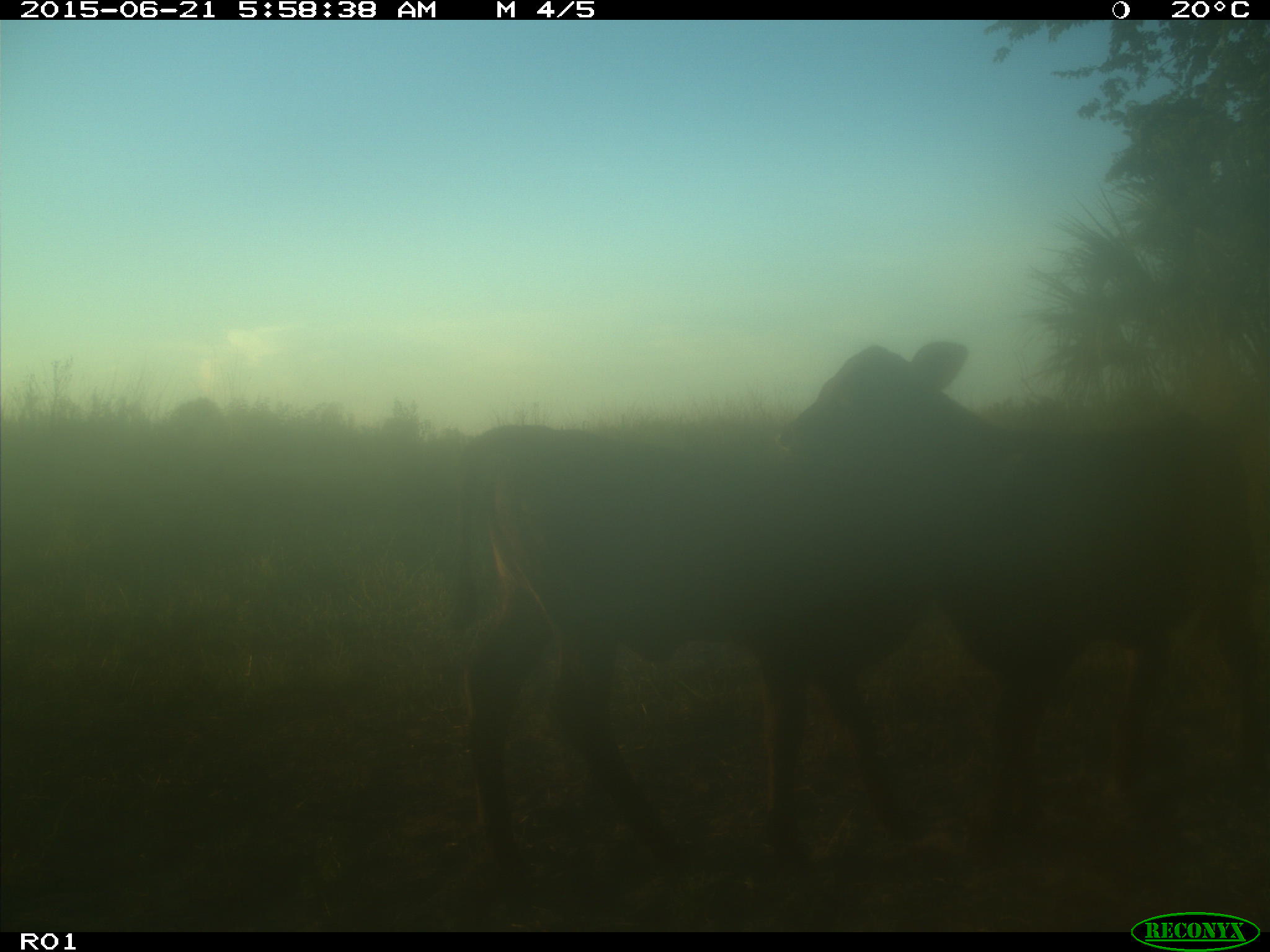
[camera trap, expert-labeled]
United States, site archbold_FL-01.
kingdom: Animalia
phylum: Chordata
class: Mammalia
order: Artiodactyla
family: Bovidae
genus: Bos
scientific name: Bos taurus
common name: domestic cow